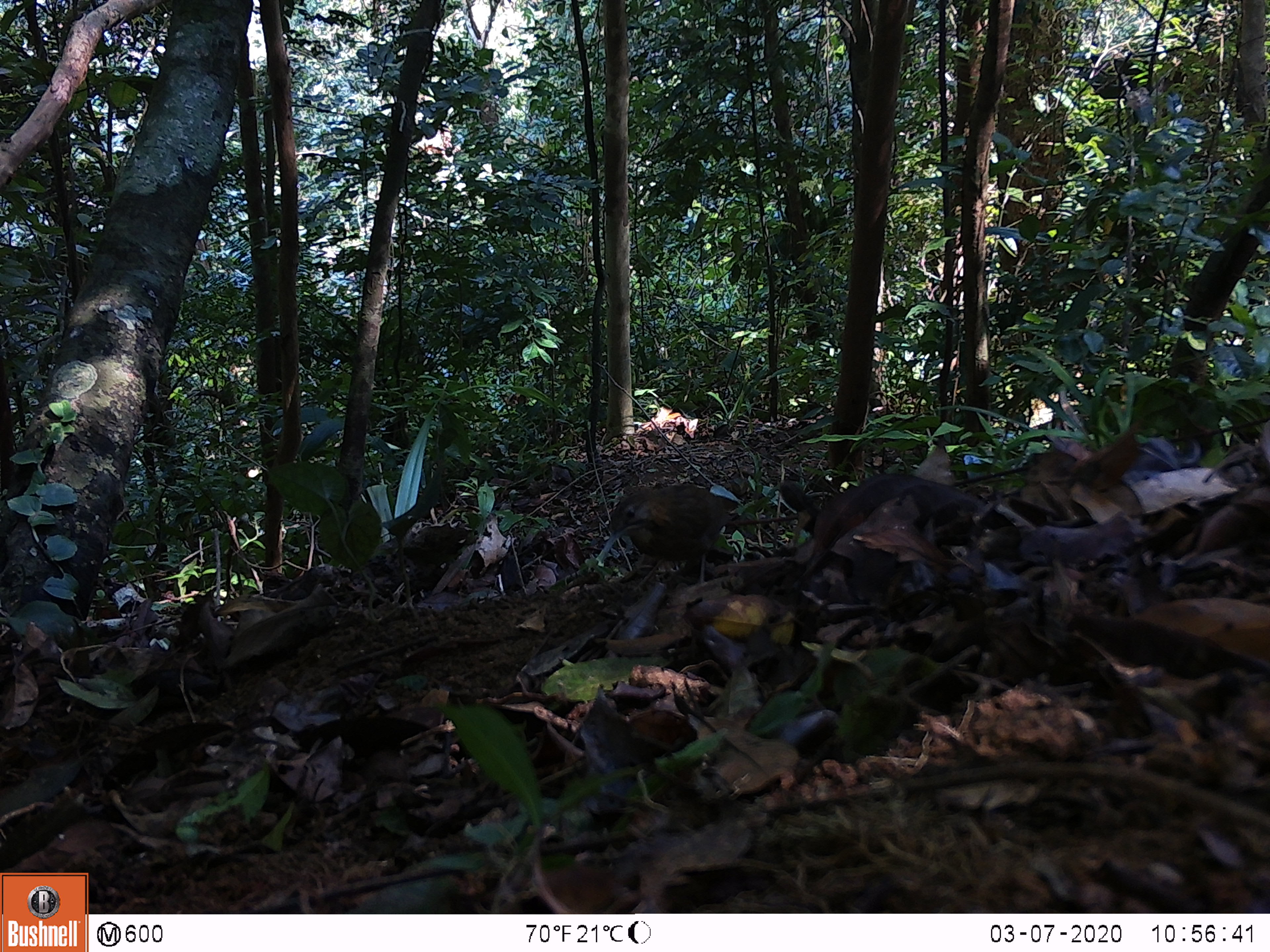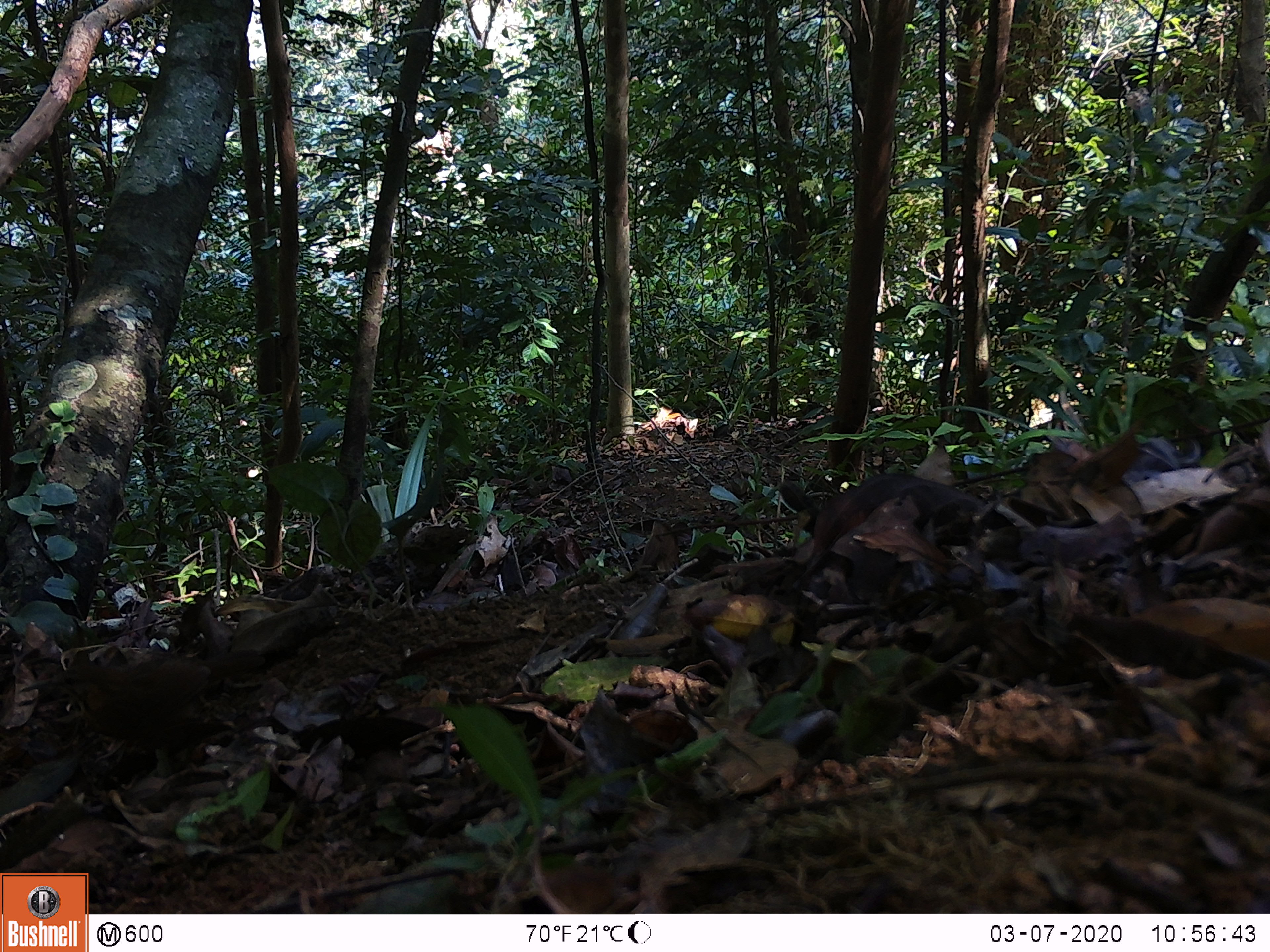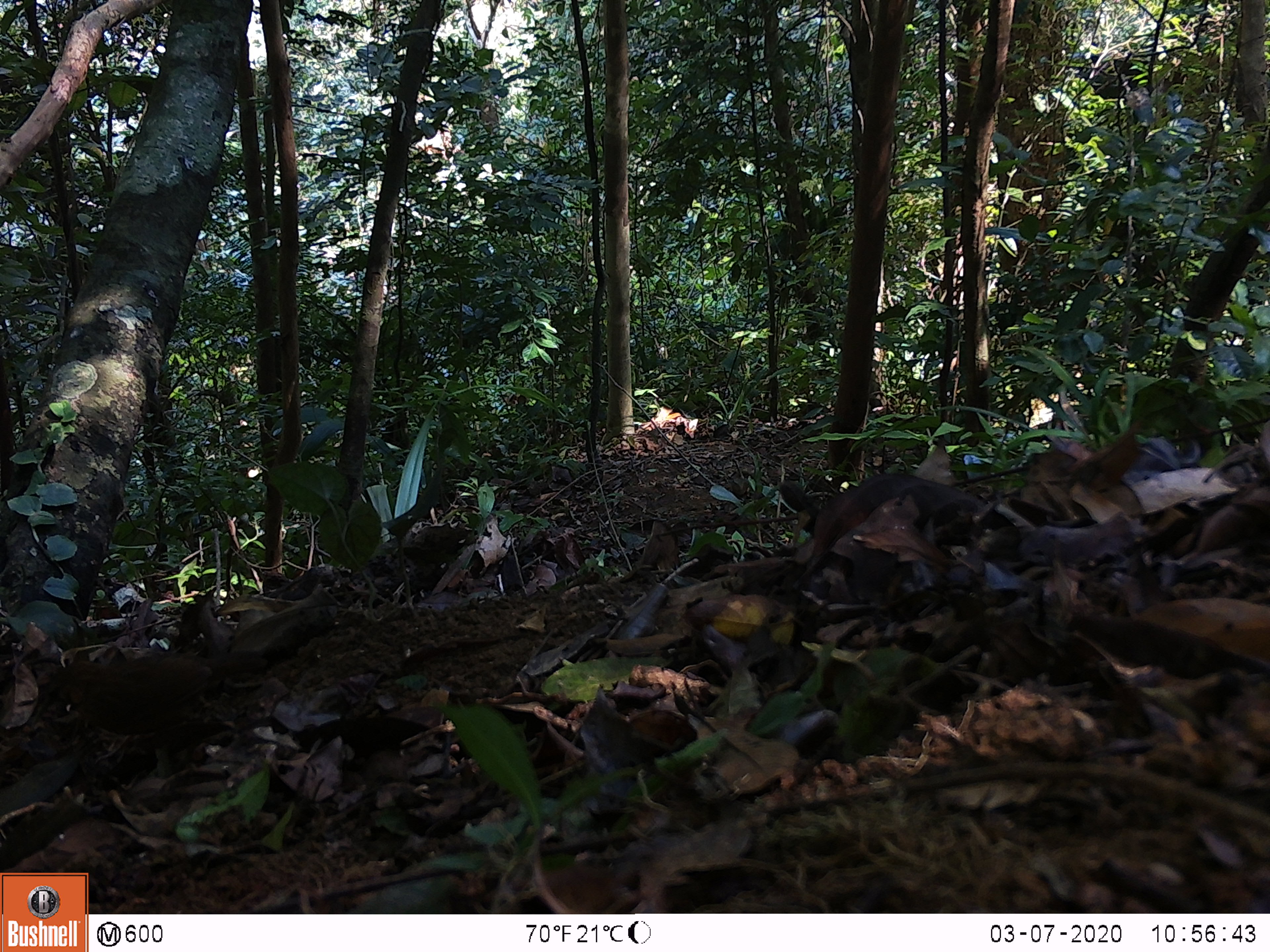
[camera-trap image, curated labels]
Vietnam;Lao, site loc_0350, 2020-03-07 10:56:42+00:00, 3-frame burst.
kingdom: Animalia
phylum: Chordata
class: Aves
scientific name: Aves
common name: bird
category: unidentified bird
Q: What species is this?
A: Unidentified bird (bird) (Aves).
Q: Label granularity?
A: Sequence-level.